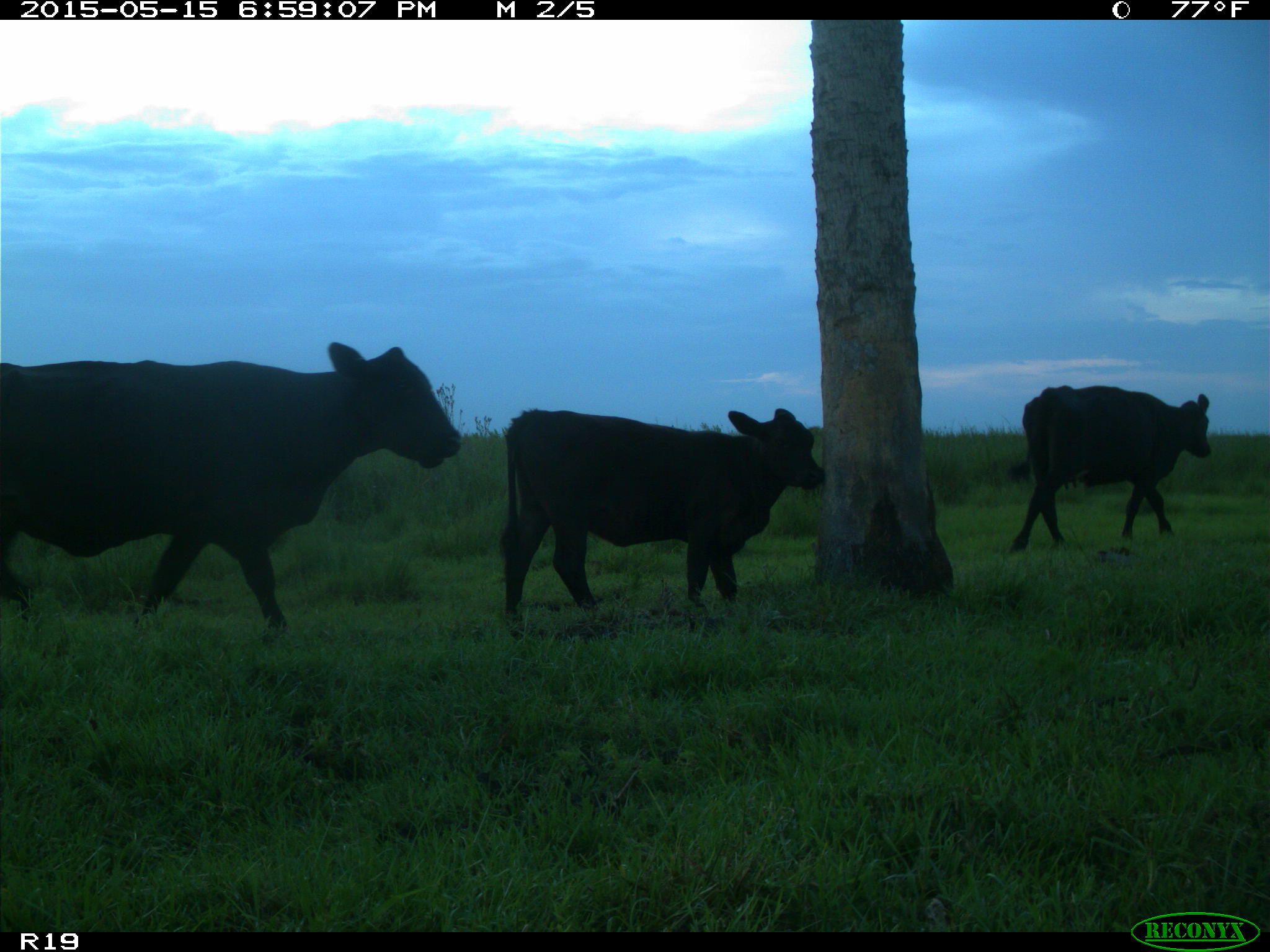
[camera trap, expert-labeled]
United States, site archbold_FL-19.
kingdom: Animalia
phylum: Chordata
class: Mammalia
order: Artiodactyla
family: Bovidae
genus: Bos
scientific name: Bos taurus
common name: domestic cow